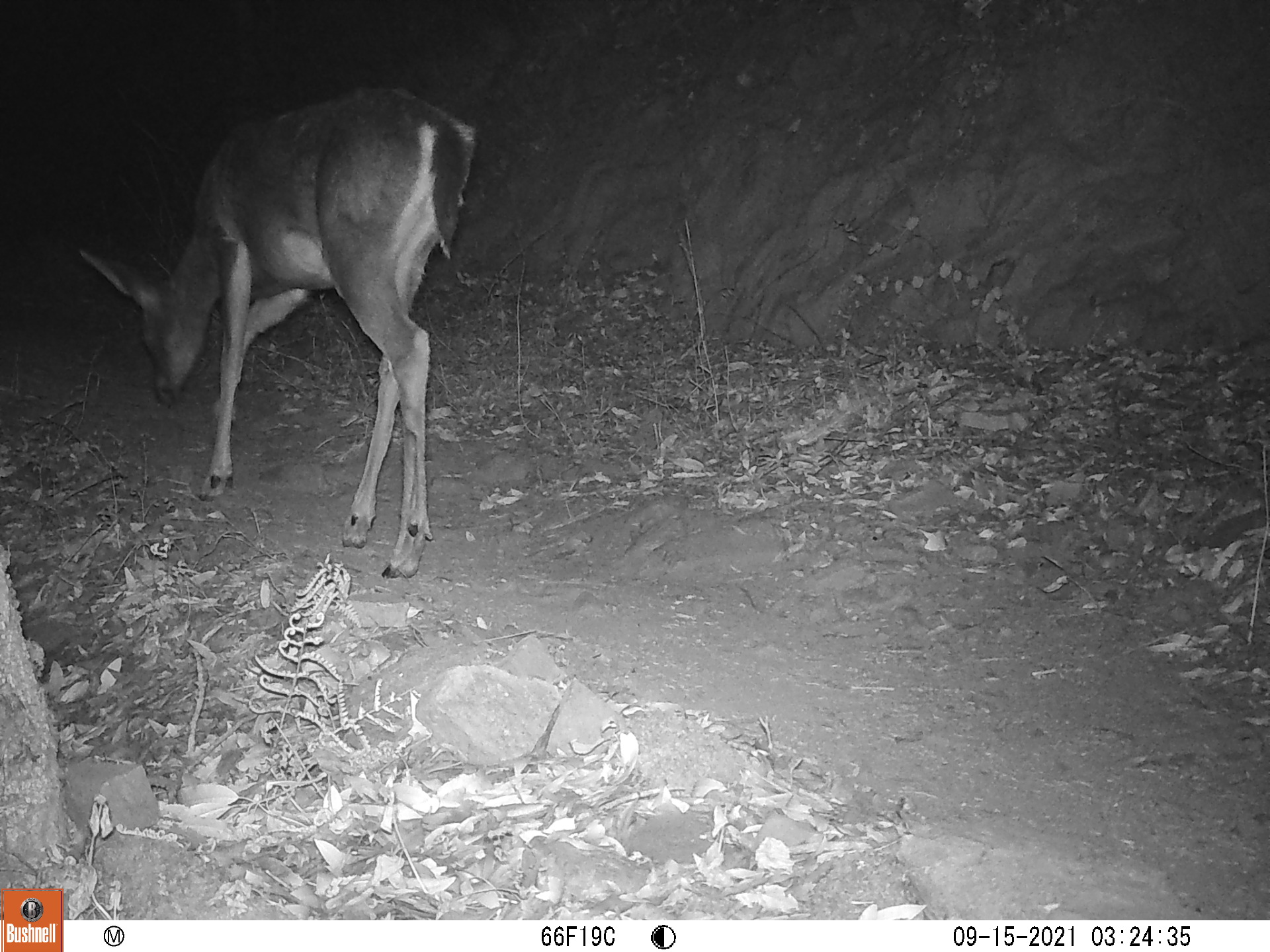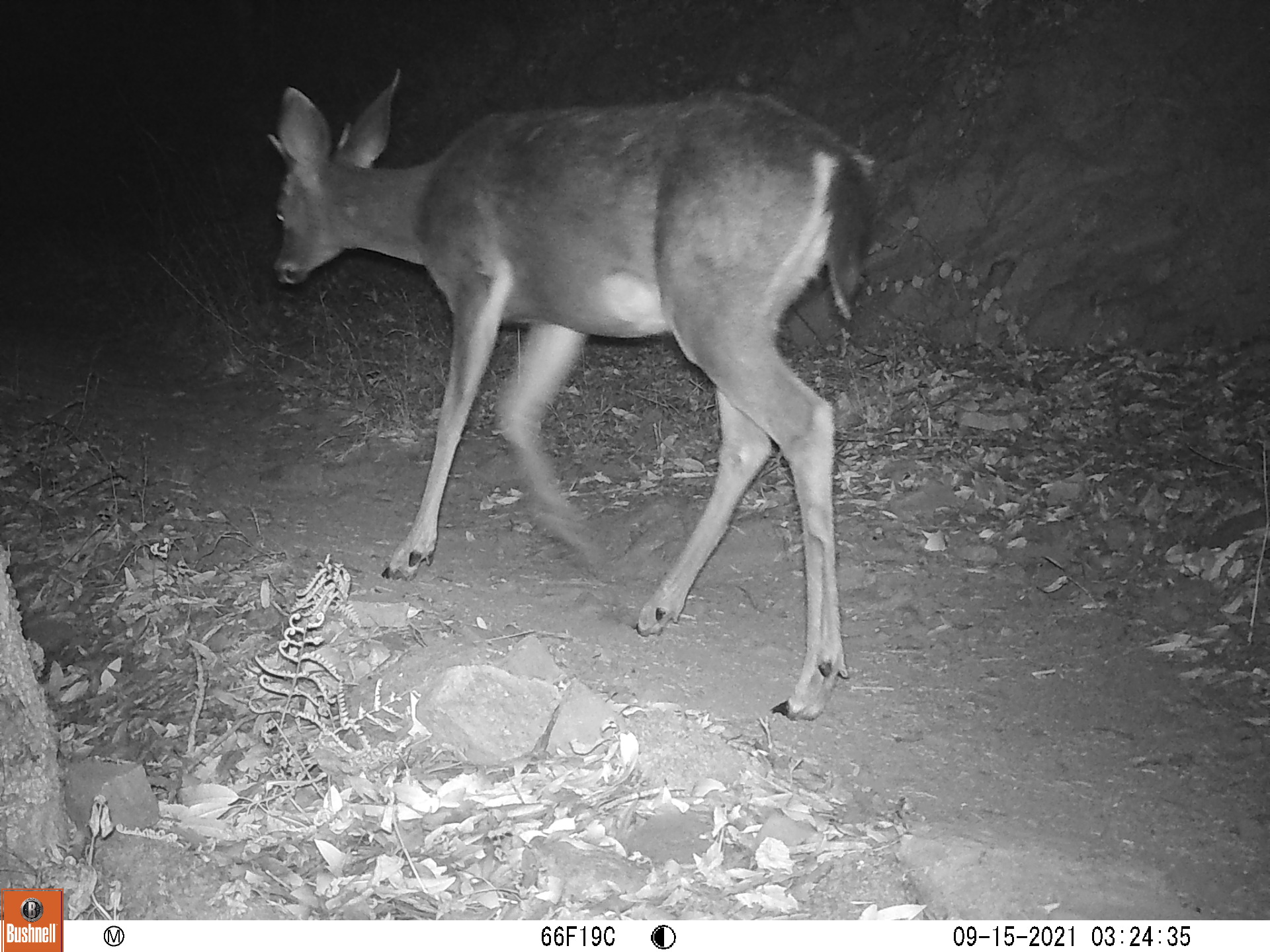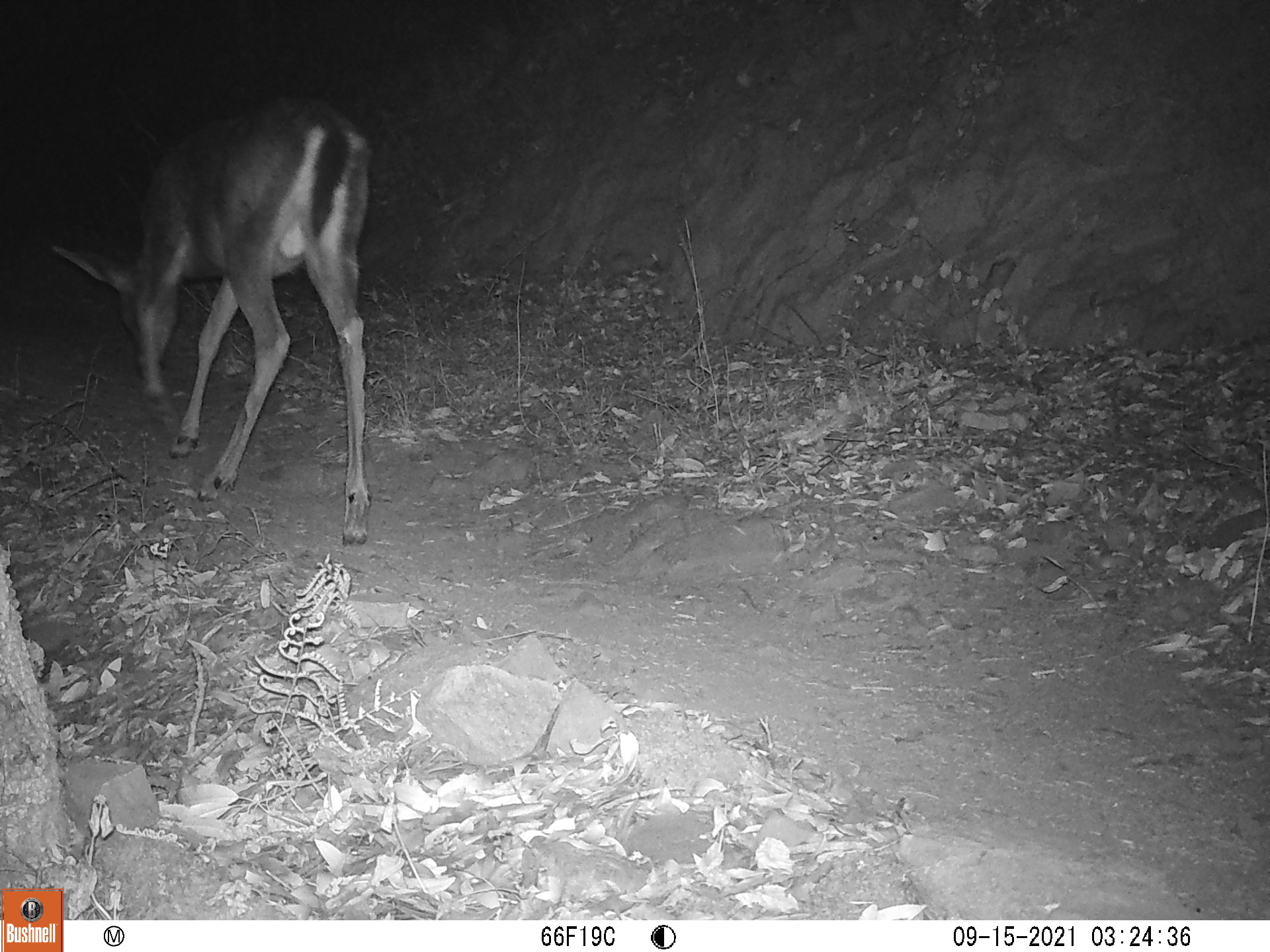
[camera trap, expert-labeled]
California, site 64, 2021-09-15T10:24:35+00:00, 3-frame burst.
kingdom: Animalia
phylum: Chordata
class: Mammalia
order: Artiodactyla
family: Cervidae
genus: Odocoileus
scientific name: Odocoileus hemionus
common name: mule deer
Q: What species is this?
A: Mule deer (Odocoileus hemionus).